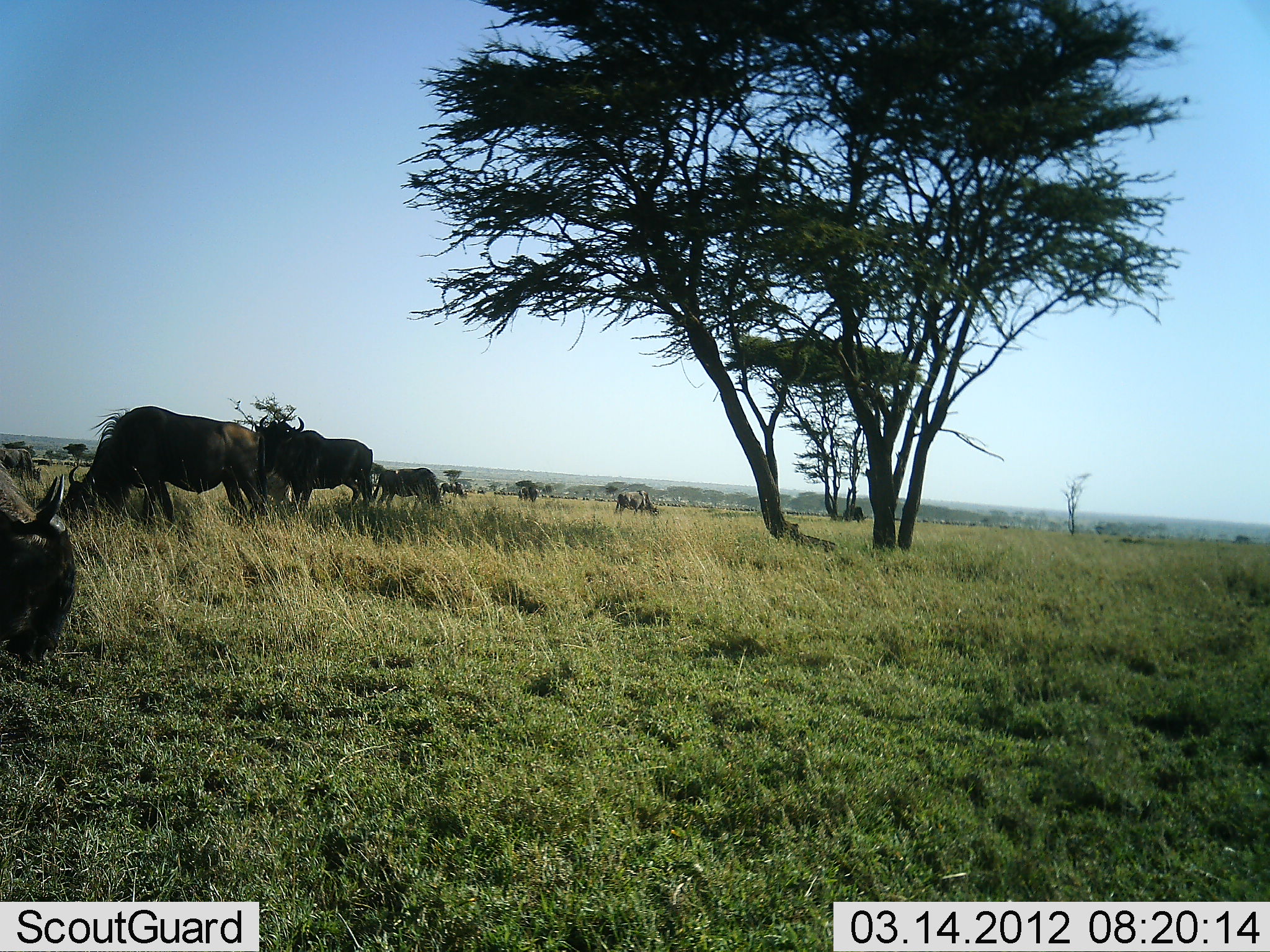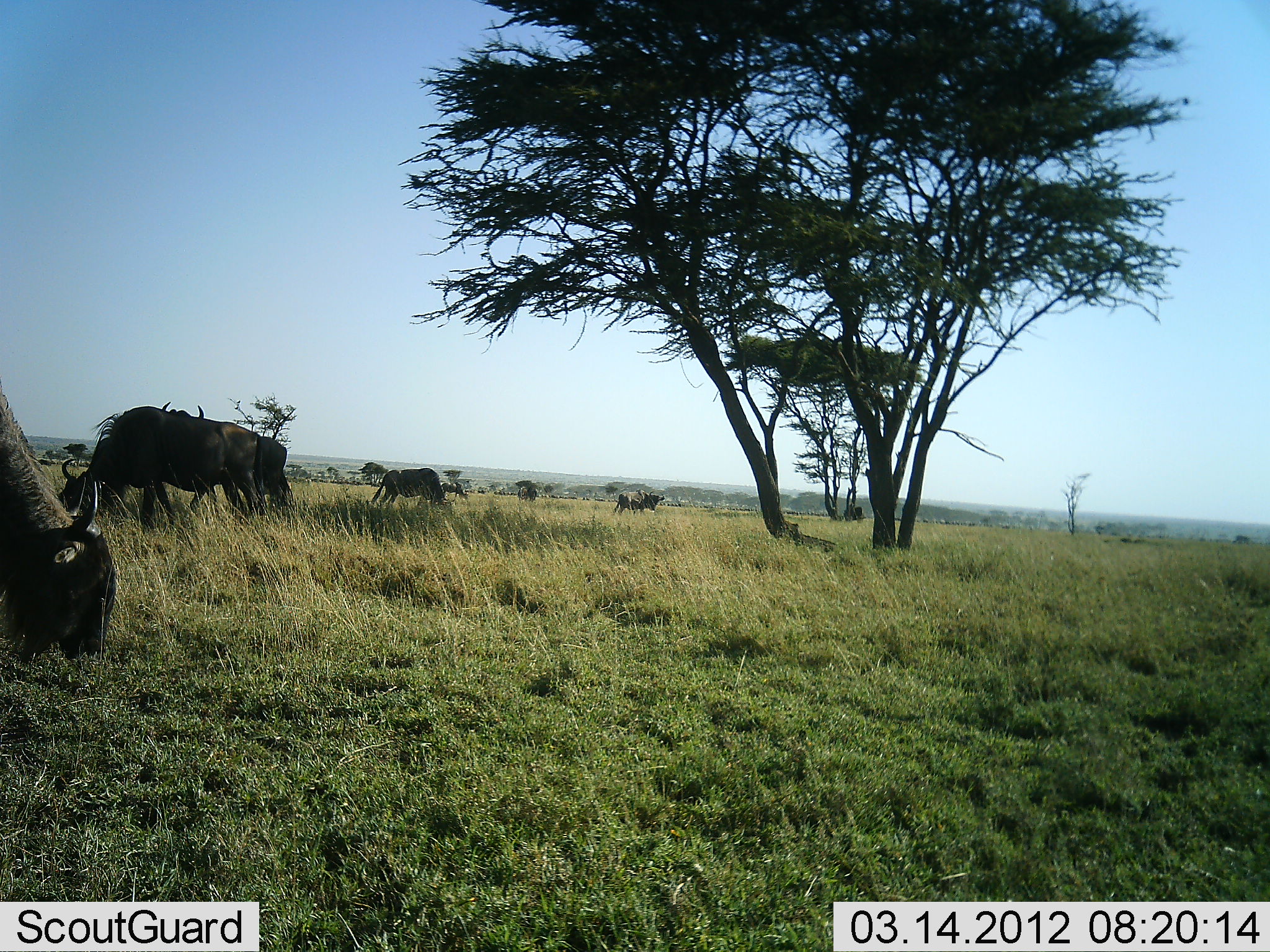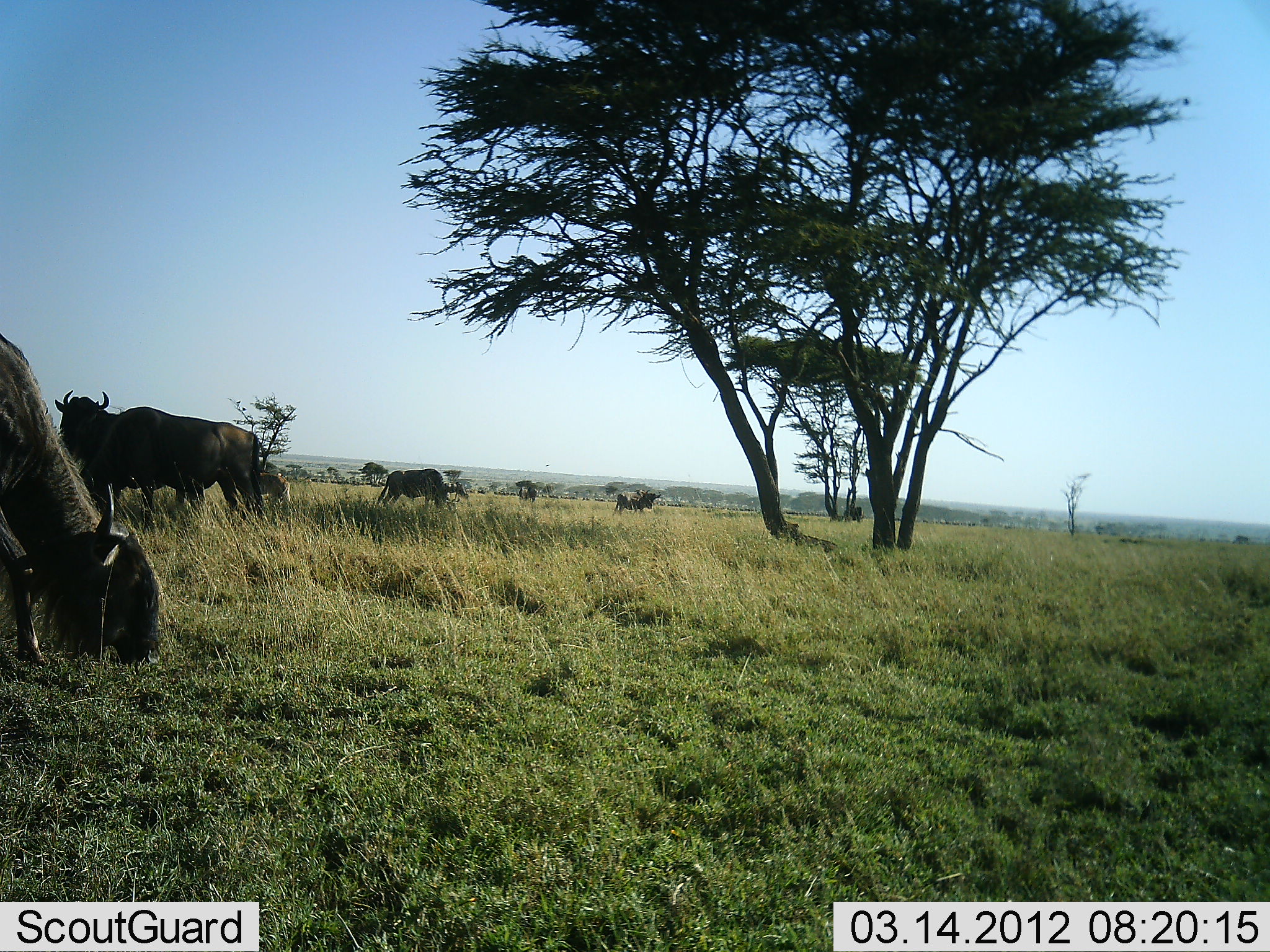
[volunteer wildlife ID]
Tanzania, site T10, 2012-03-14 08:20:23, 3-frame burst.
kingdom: Animalia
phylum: Chordata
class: Mammalia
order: Artiodactyla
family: Bovidae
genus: Connochaetes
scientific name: Connochaetes taurinus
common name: blue wildebeest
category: wildebeest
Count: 6.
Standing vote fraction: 53%.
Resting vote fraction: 0%.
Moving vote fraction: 35%.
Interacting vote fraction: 0%.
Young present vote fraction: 6%.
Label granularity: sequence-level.